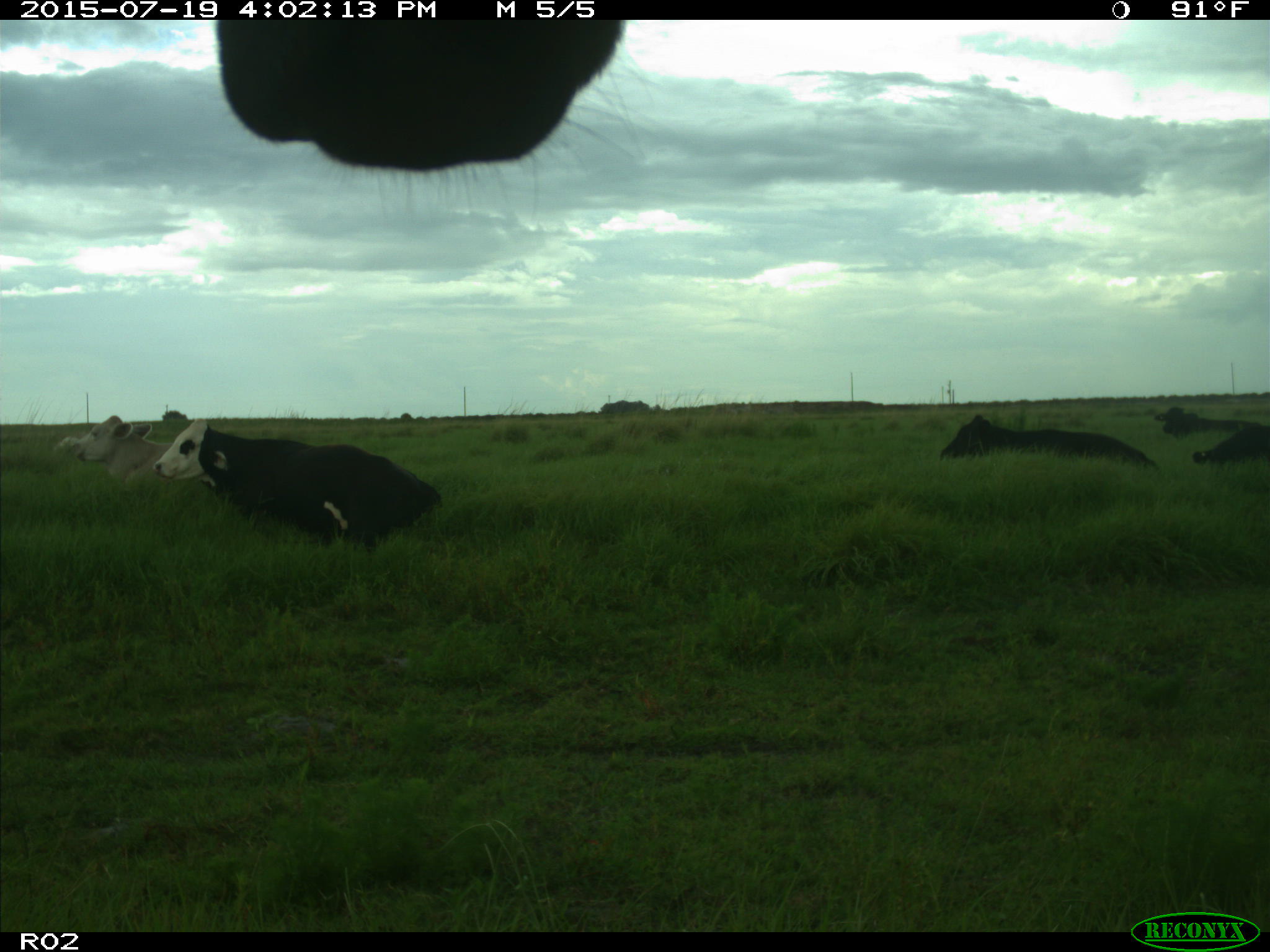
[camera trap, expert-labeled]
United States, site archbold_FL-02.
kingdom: Animalia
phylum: Chordata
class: Mammalia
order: Artiodactyla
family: Bovidae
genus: Bos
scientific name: Bos taurus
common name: domestic cow